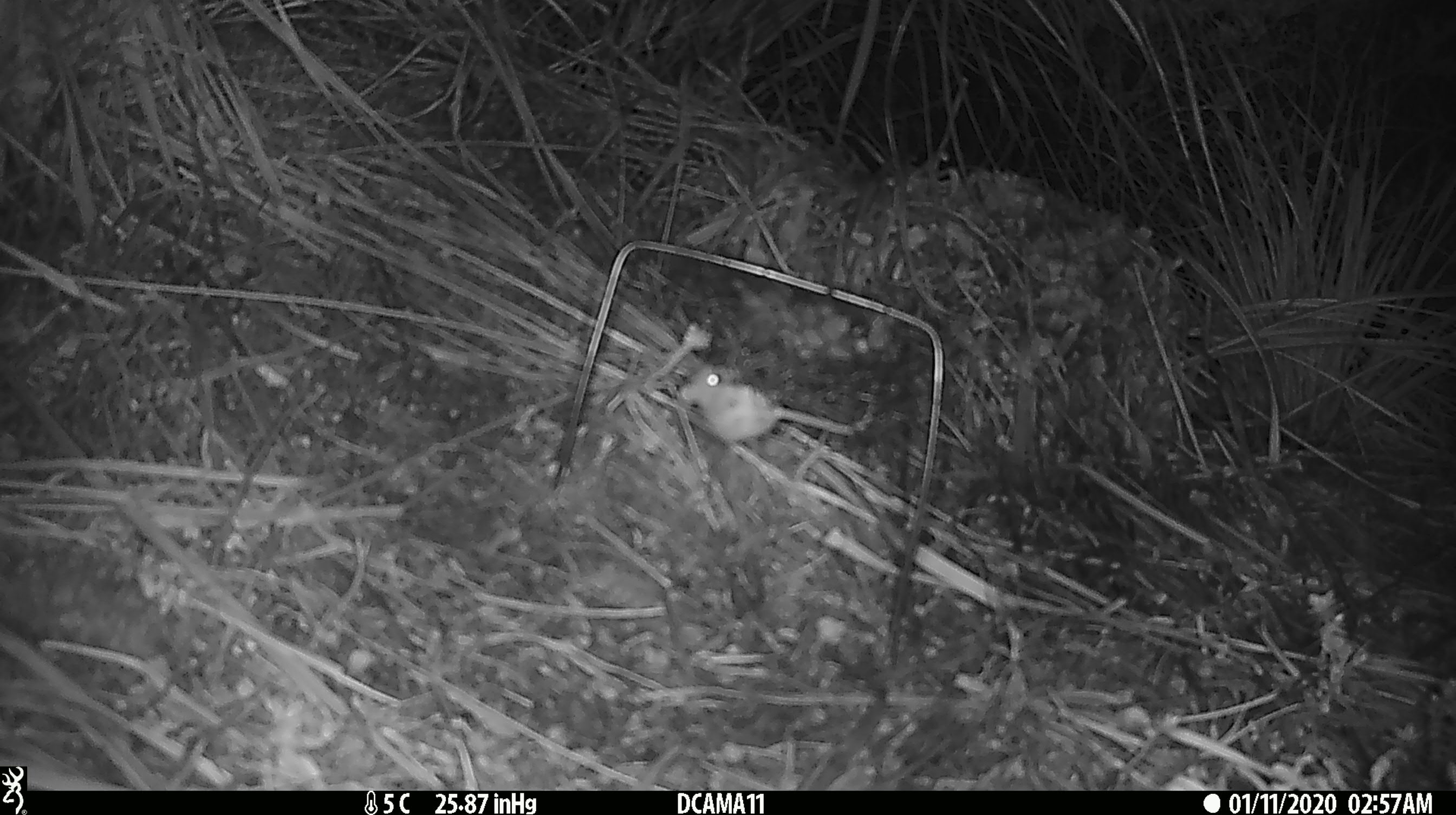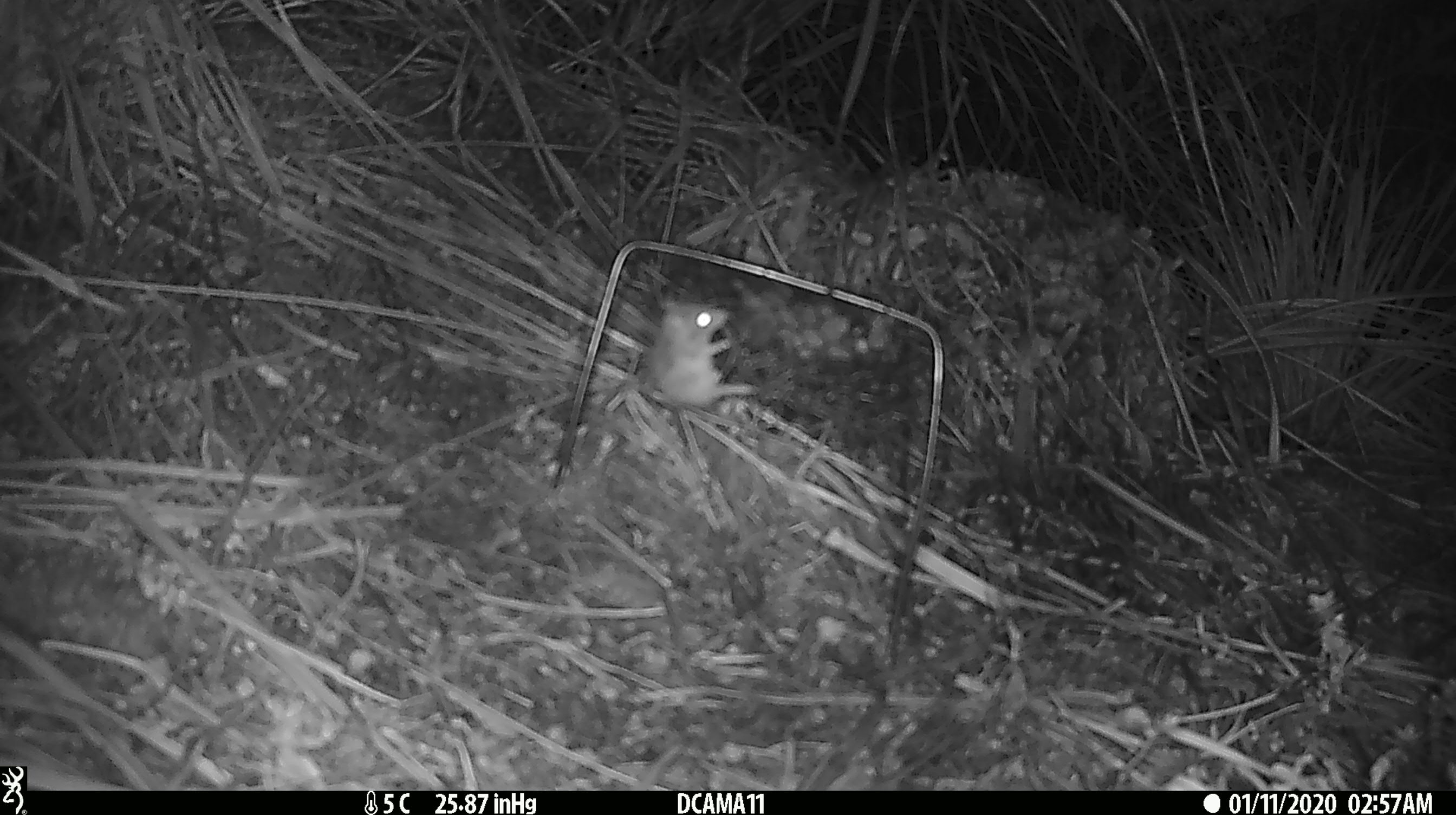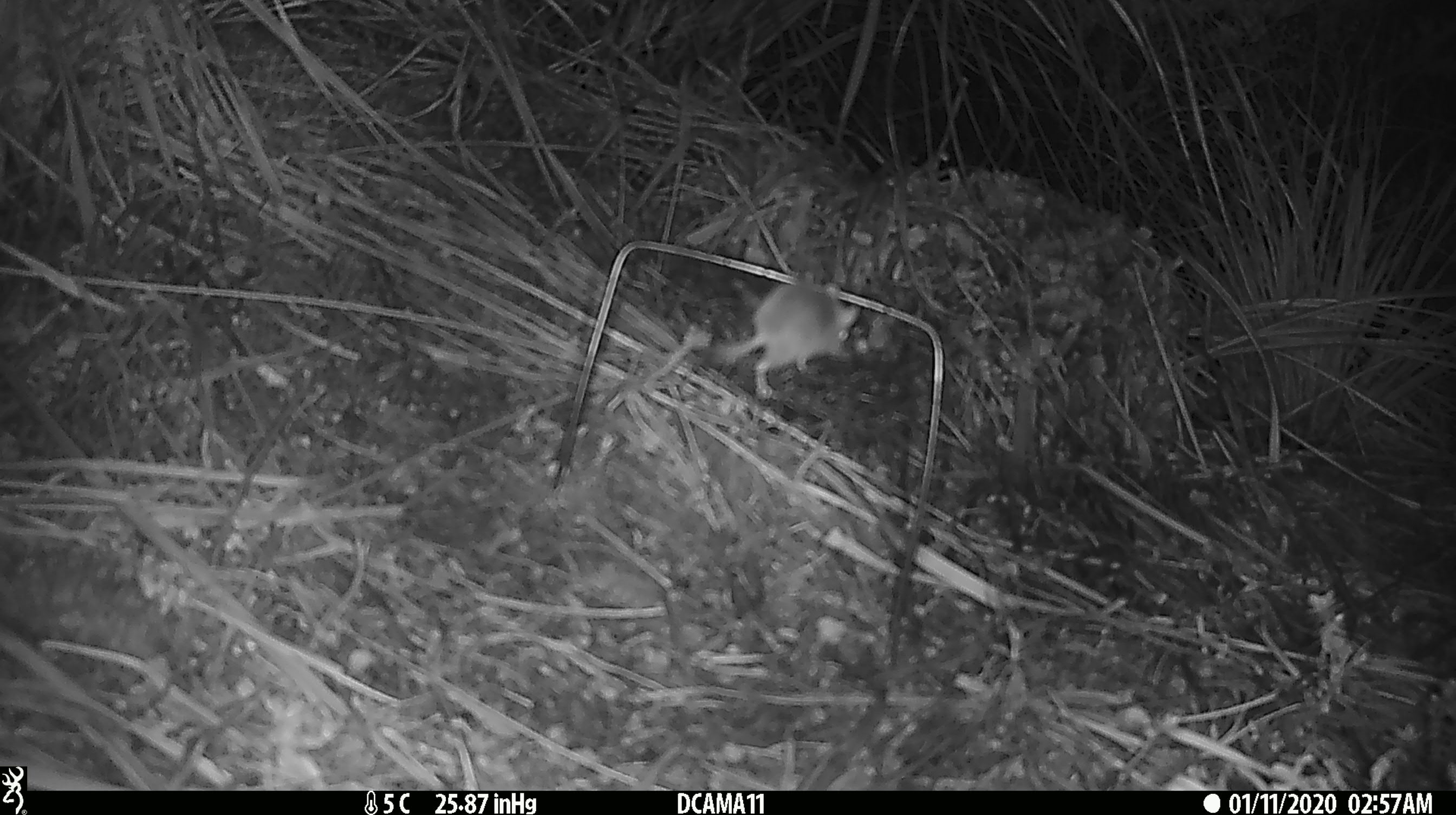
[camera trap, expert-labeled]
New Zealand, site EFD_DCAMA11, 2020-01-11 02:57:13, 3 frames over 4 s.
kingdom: Animalia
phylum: Chordata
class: Mammalia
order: Rodentia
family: Muridae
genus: Mus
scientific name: Mus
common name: mouse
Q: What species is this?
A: Mouse (Mus).